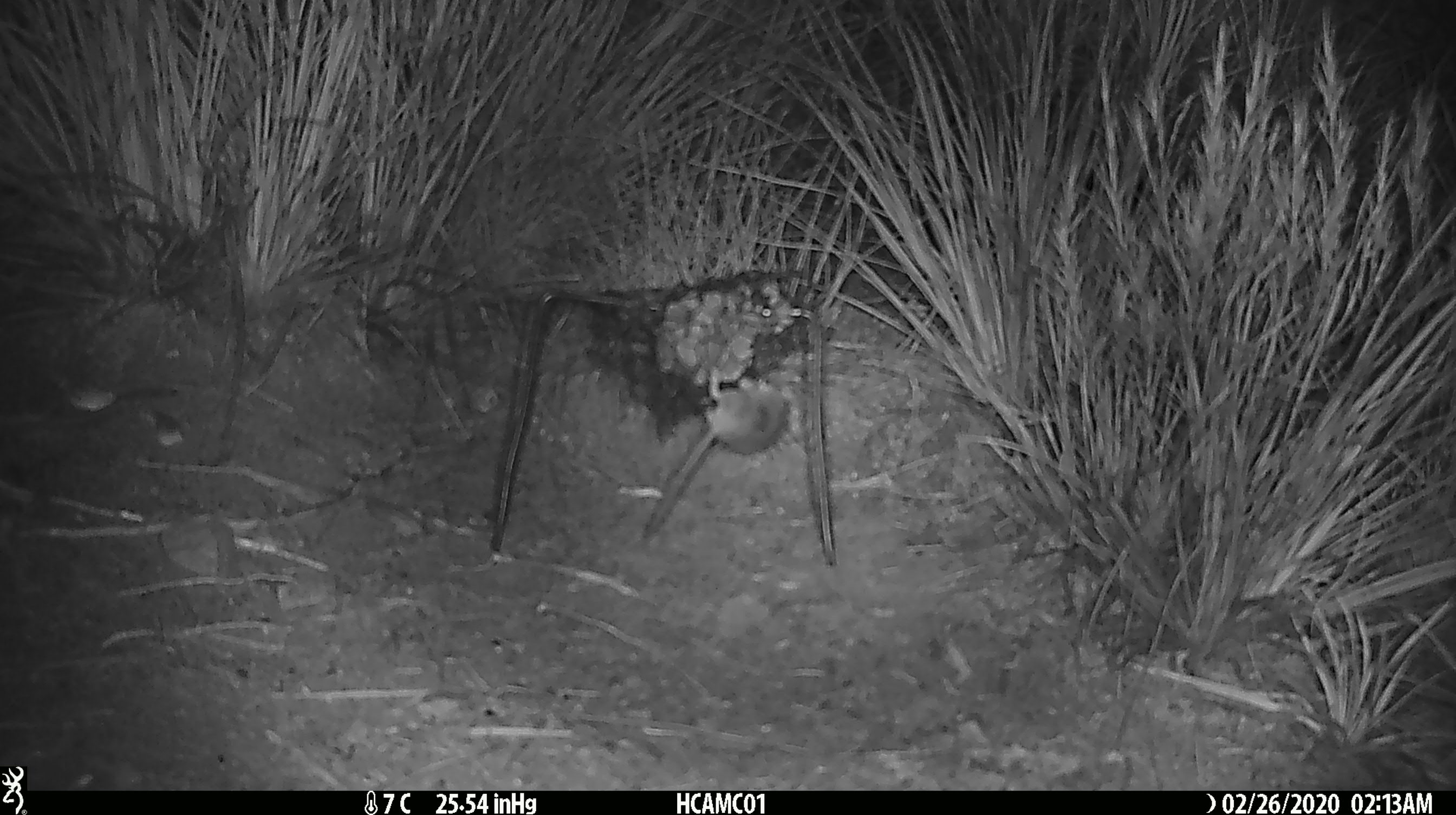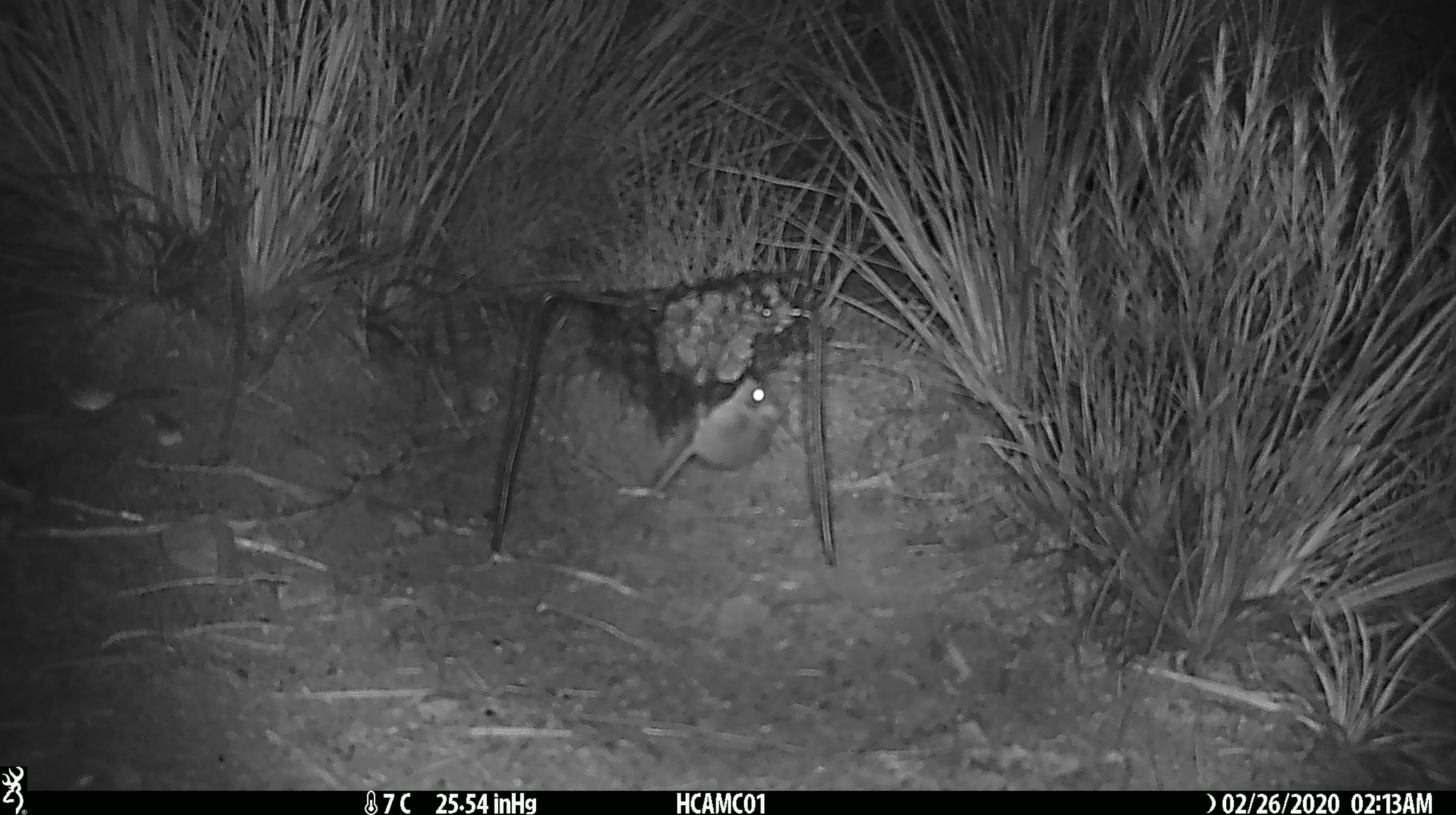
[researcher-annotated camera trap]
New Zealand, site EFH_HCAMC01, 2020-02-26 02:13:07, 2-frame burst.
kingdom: Animalia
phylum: Chordata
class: Mammalia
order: Rodentia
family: Muridae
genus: Mus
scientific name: Mus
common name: mouse